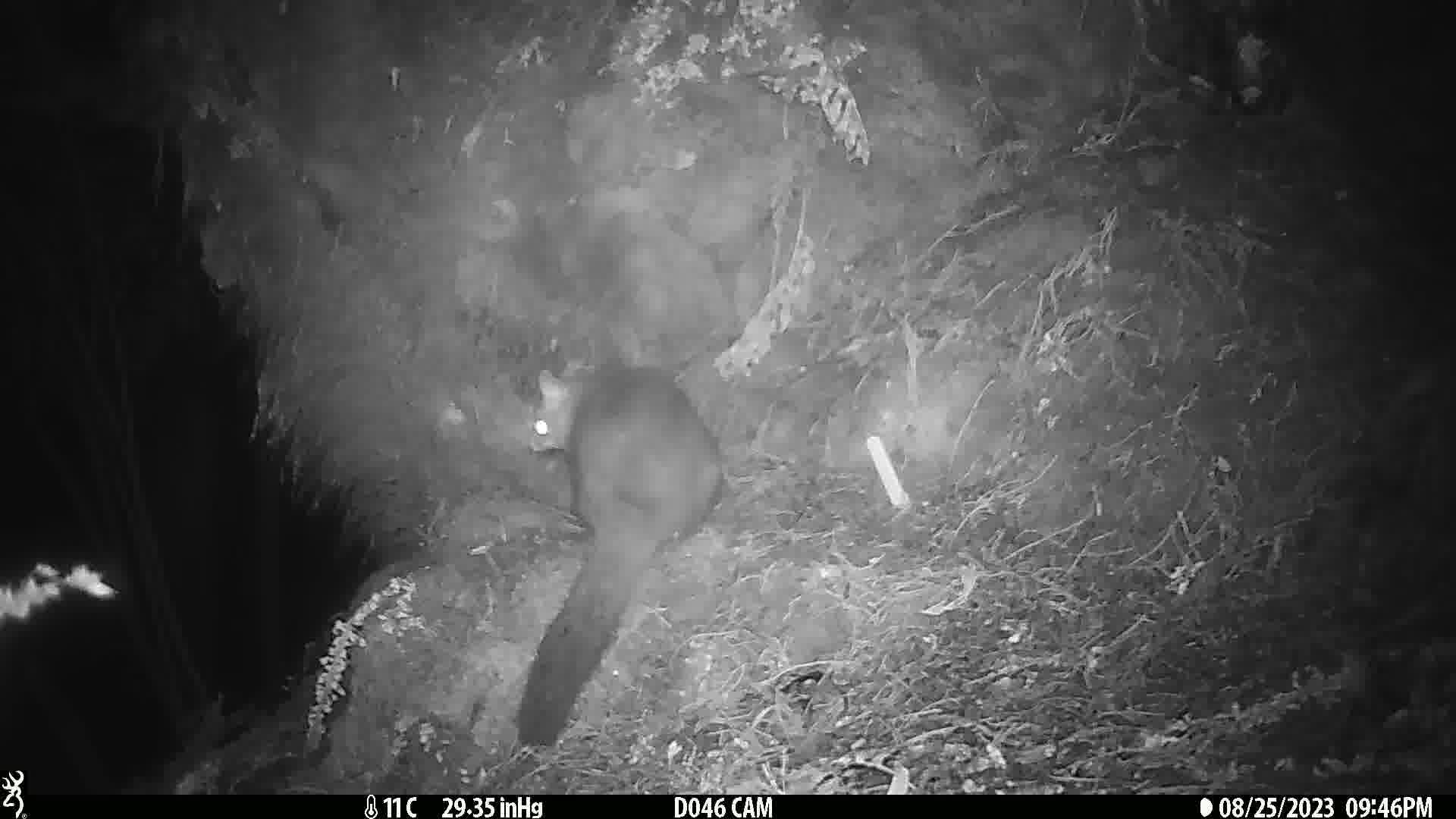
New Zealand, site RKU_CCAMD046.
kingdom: Animalia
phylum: Chordata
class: Mammalia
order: Diprotodontia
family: Phalangeridae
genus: Trichosurus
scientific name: Trichosurus vulpecula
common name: common brushtail possum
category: possum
Possum (common brushtail possum) (Trichosurus vulpecula).